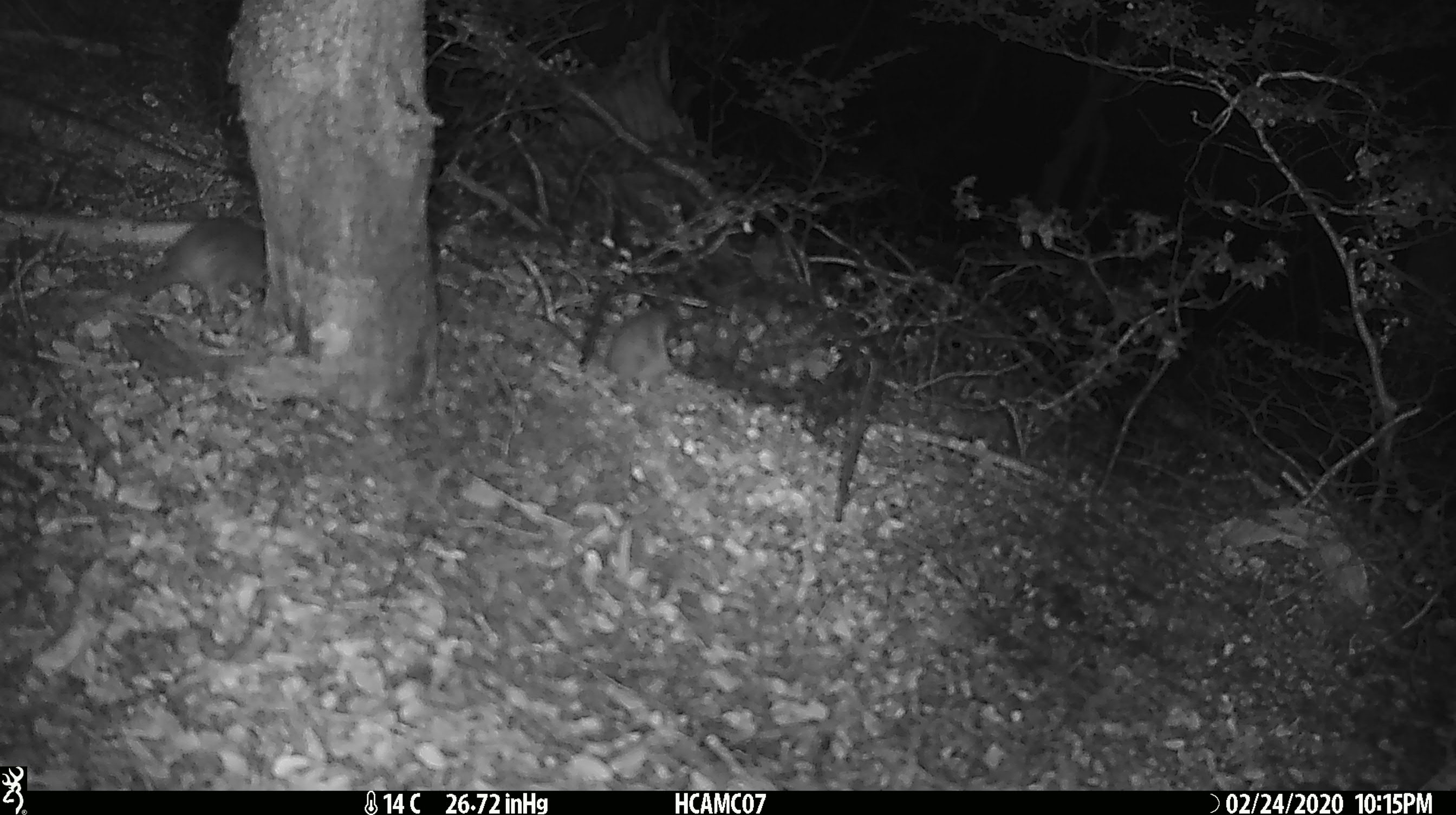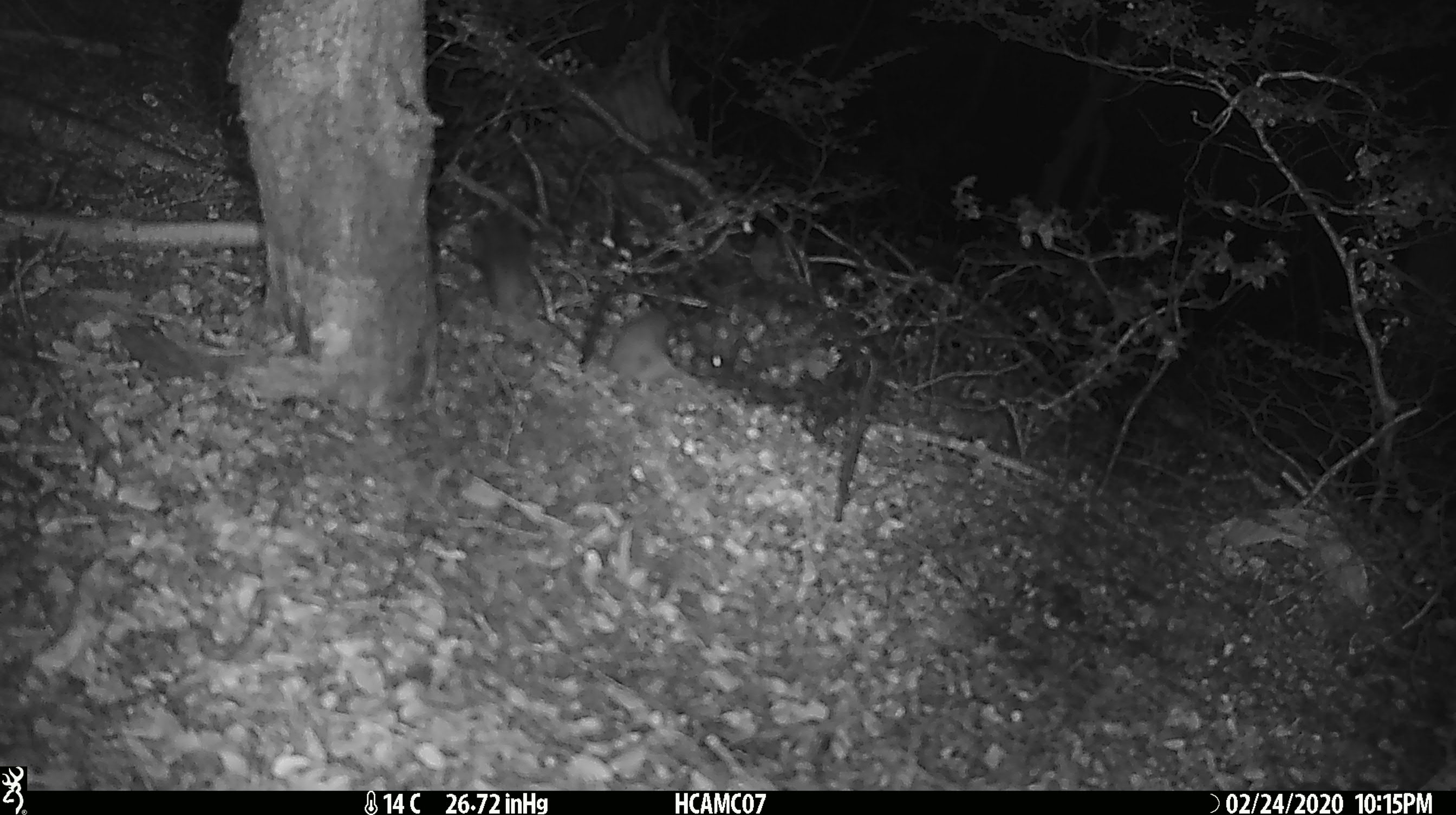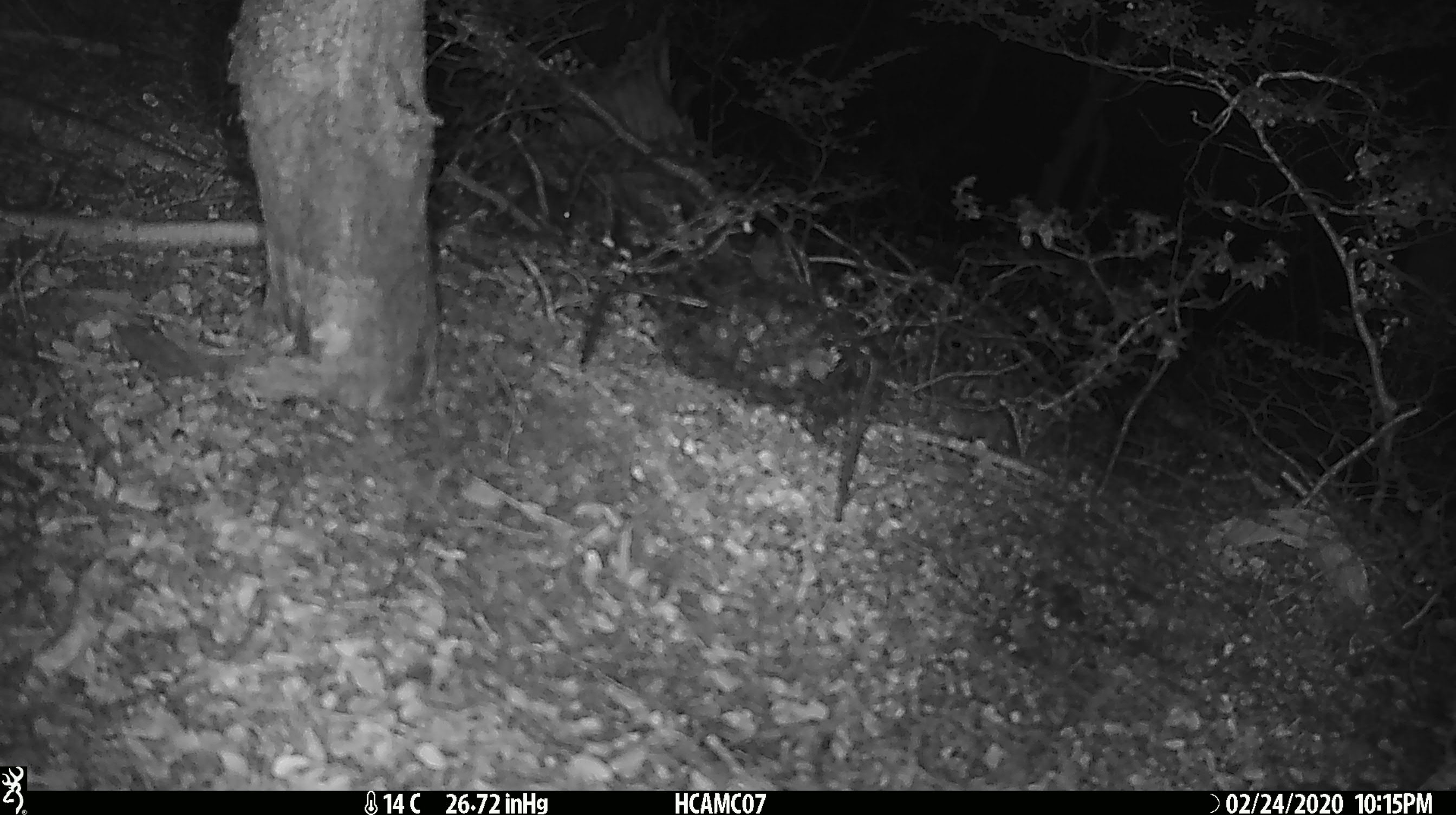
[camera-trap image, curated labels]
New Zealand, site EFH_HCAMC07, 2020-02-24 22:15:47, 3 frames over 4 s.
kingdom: Animalia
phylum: Chordata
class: Mammalia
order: Rodentia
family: Muridae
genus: Mus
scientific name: Mus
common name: mouse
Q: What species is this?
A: Mouse (Mus).